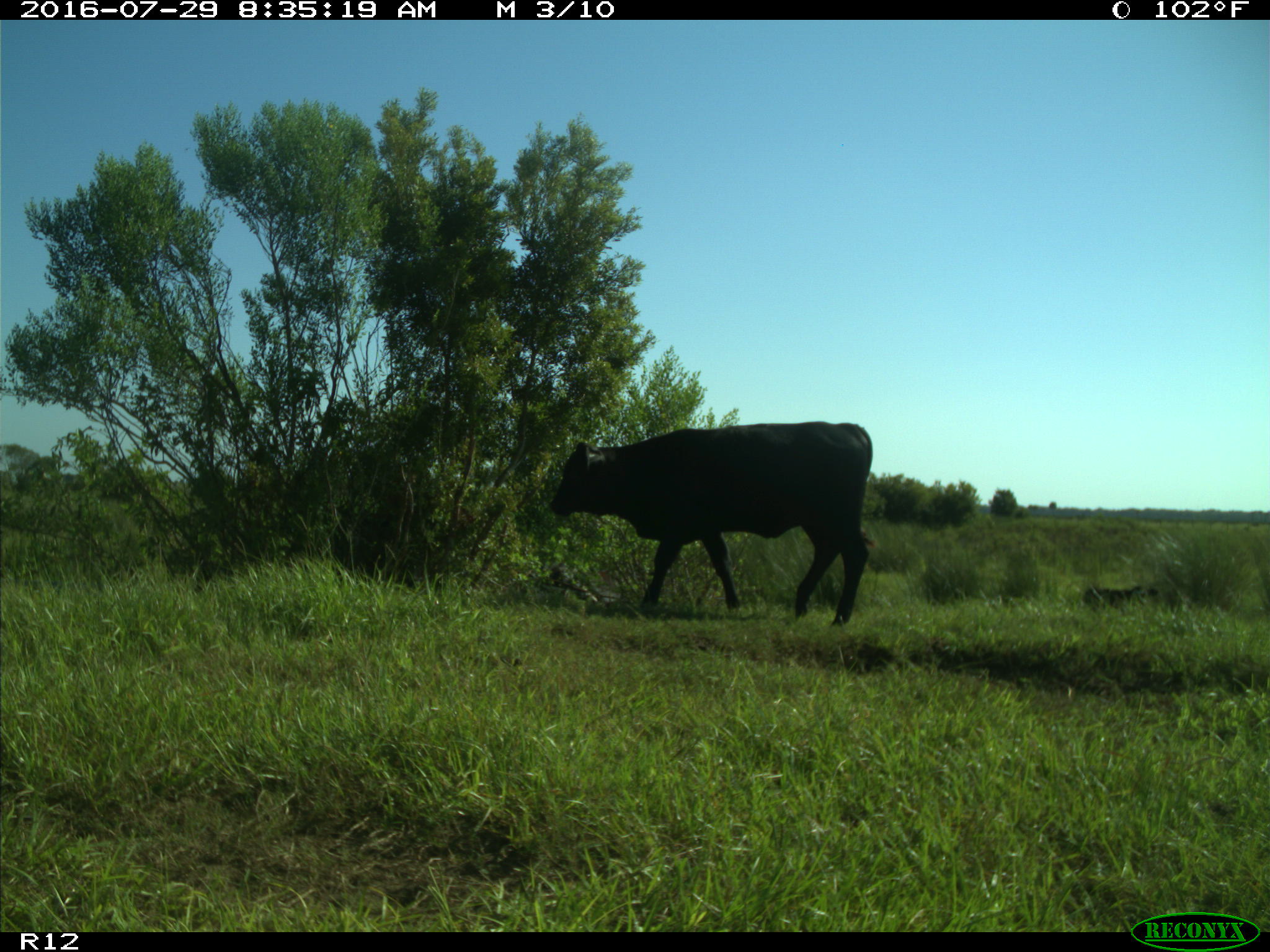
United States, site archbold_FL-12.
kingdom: Animalia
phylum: Chordata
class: Mammalia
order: Artiodactyla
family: Bovidae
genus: Bos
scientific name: Bos taurus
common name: domestic cow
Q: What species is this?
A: Bos taurus (domestic cow).